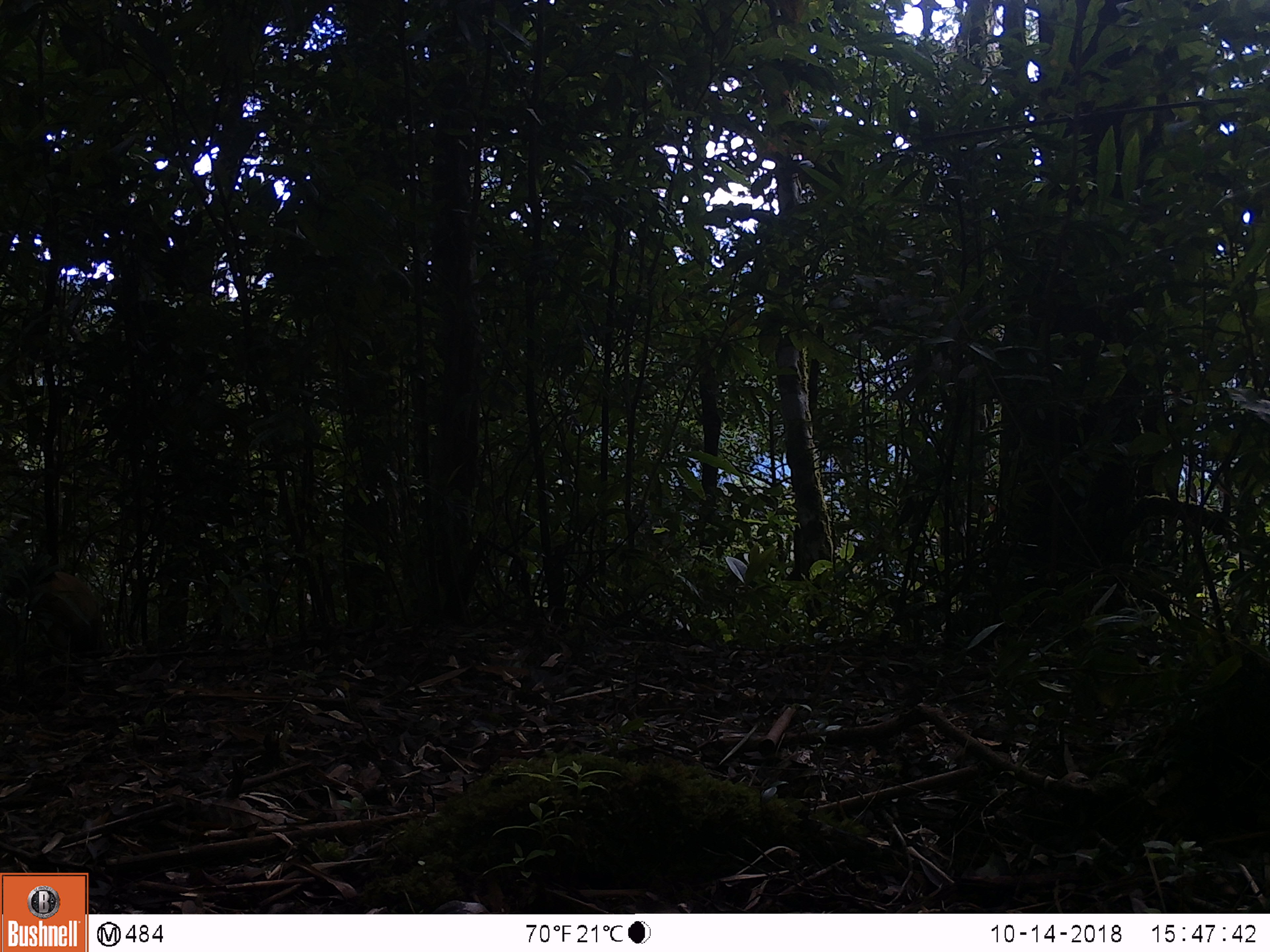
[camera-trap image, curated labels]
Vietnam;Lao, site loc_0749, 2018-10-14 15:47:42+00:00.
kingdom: Animalia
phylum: Chordata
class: Mammalia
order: Carnivora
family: Mustelidae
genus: Martes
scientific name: Martes flavigula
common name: yellow-throated marten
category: yellow throated marten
Yellow throated marten (yellow-throated marten) (Martes flavigula). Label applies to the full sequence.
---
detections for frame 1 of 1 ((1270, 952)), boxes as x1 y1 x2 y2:
yellow throated marten: 0 563 113 660